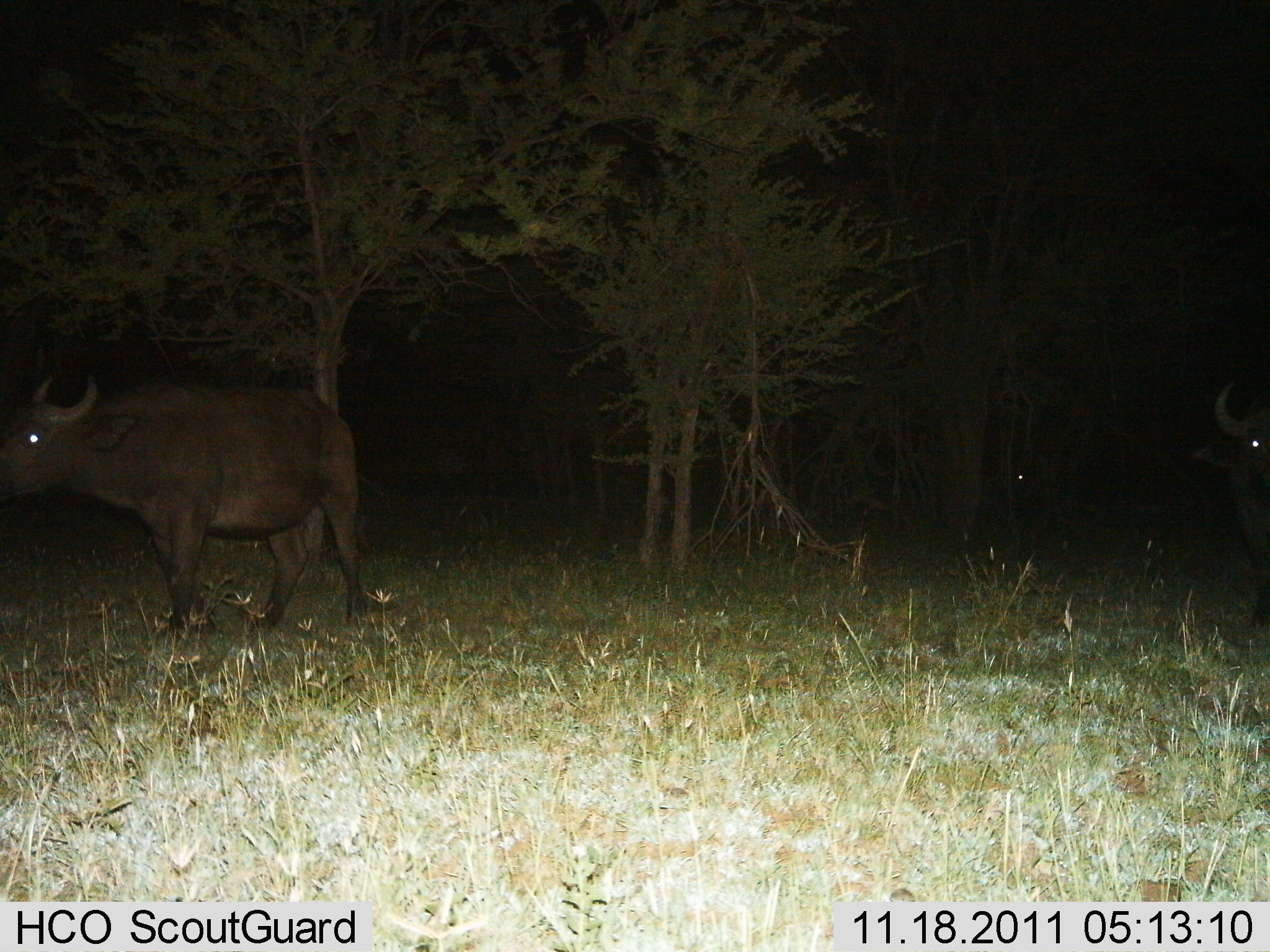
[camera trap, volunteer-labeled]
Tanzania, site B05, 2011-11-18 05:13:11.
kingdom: Animalia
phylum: Chordata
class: Mammalia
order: Artiodactyla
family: Bovidae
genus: Syncerus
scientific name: Syncerus caffer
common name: cape buffalo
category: buffalo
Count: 2.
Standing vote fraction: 73%.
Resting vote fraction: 0%.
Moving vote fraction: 40%.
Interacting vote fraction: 0%.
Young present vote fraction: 0%.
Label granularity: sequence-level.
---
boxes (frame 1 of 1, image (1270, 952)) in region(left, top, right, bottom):
animal: region(2, 371, 372, 630); region(1208, 367, 1269, 632)